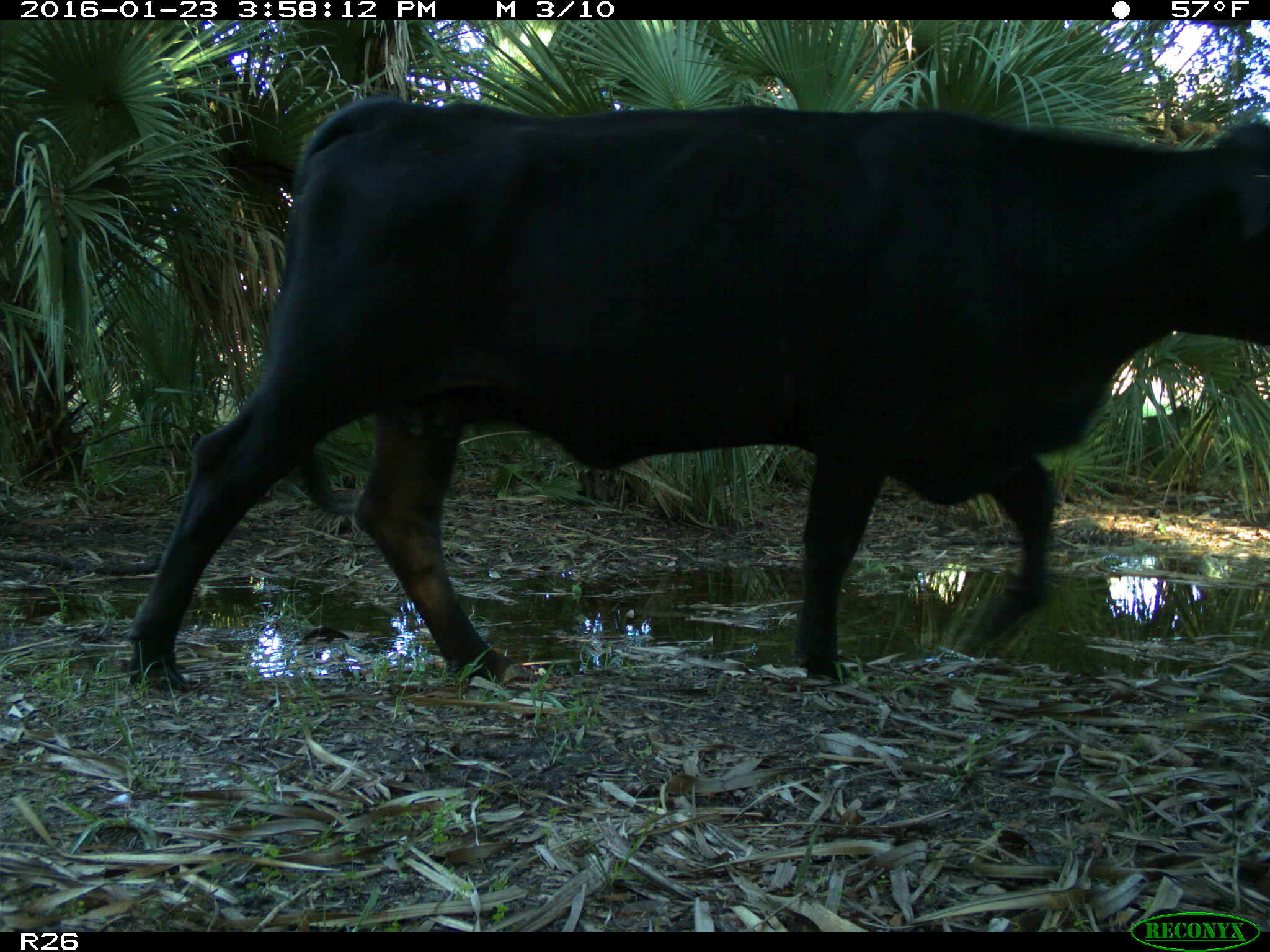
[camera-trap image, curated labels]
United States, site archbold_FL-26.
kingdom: Animalia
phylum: Chordata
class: Mammalia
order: Artiodactyla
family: Bovidae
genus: Bos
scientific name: Bos taurus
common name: domestic cow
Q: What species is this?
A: Bos taurus (domestic cow).